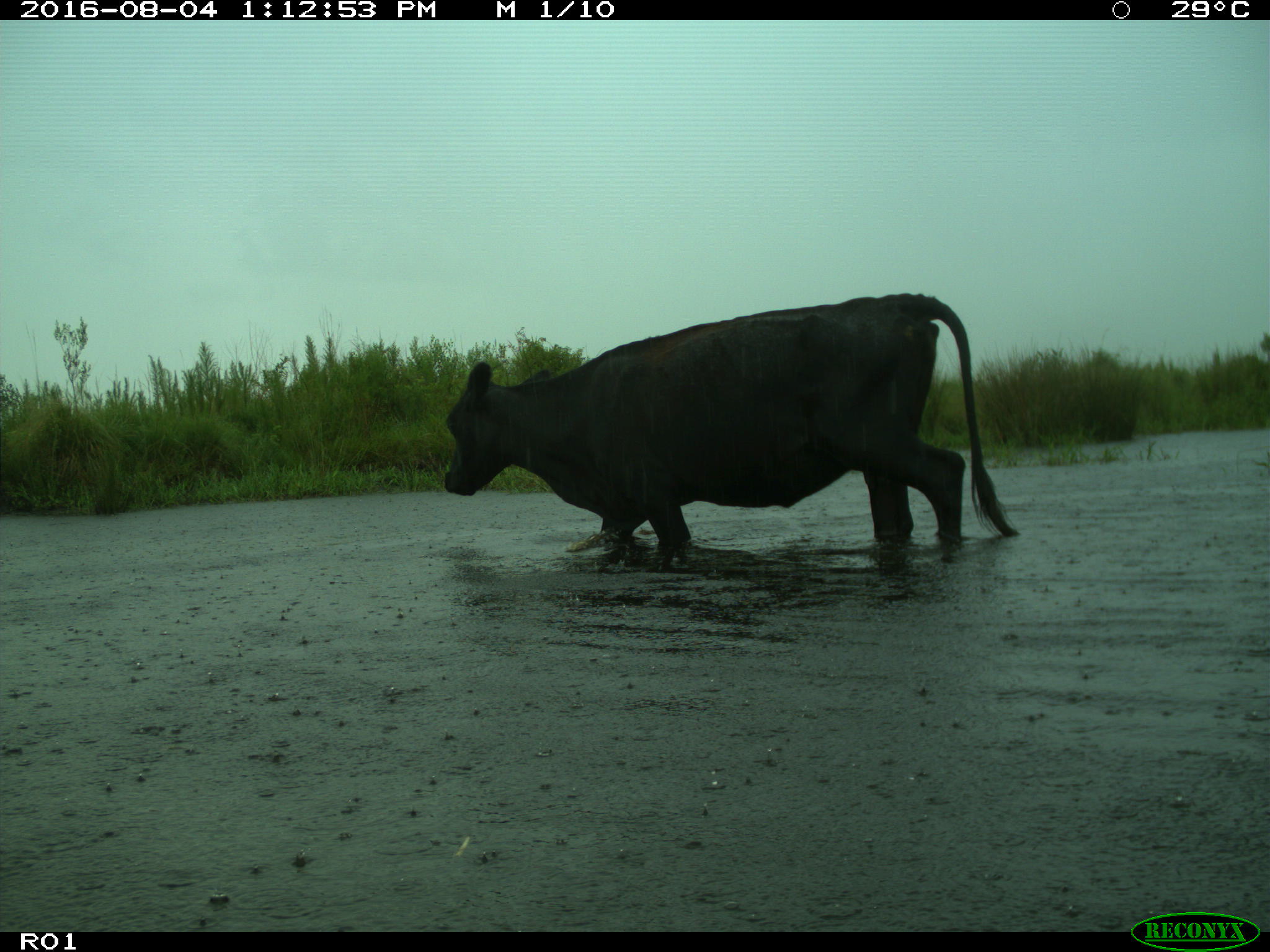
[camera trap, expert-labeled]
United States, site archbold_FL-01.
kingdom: Animalia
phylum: Chordata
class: Mammalia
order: Artiodactyla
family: Bovidae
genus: Bos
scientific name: Bos taurus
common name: domestic cow